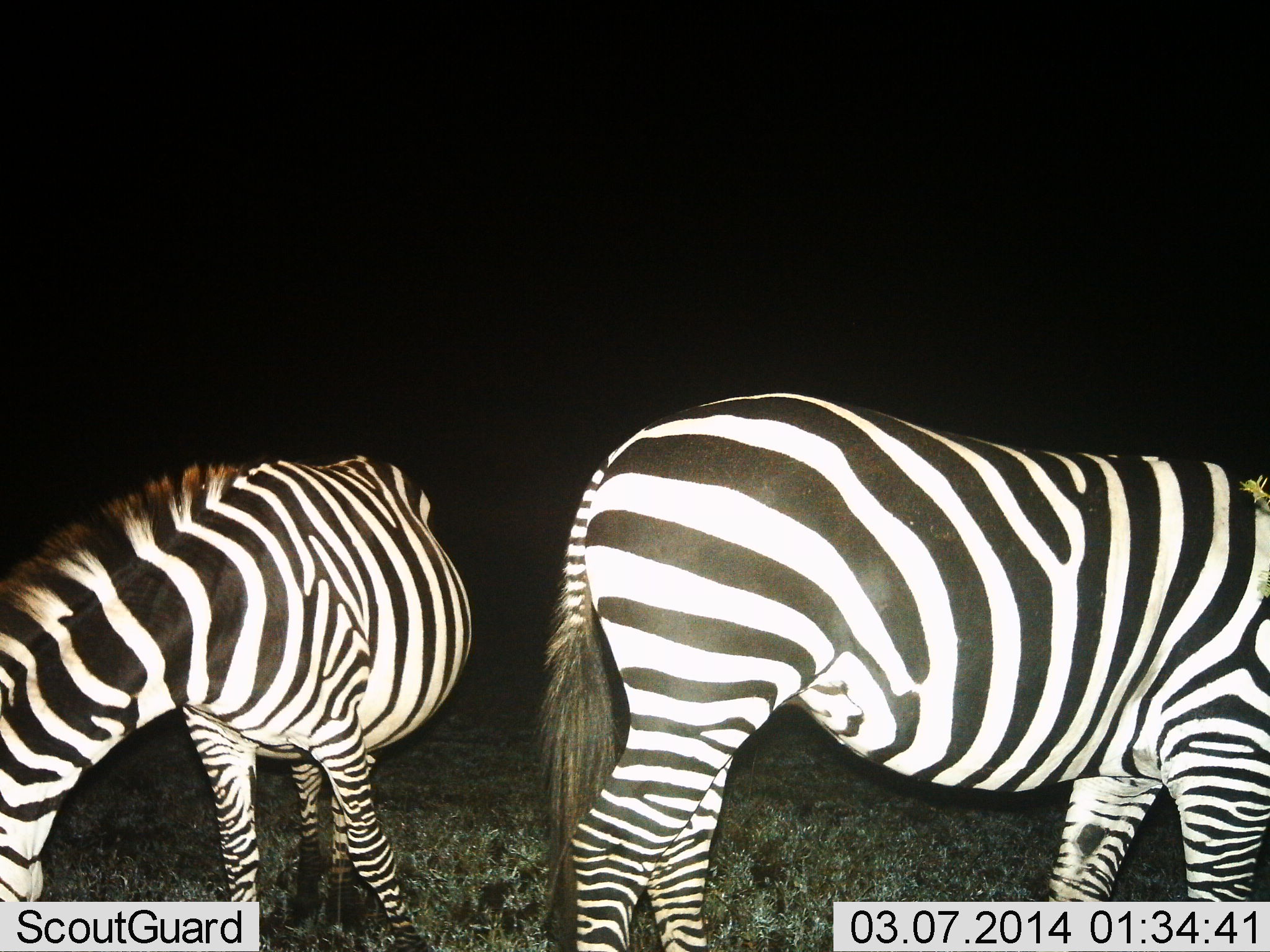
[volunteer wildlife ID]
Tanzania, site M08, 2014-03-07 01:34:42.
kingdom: Animalia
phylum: Chordata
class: Mammalia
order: Perissodactyla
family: Equidae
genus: Equus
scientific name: Equus quagga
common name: plains zebra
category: zebra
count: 2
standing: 50%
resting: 0%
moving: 10%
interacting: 10%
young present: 0%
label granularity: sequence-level